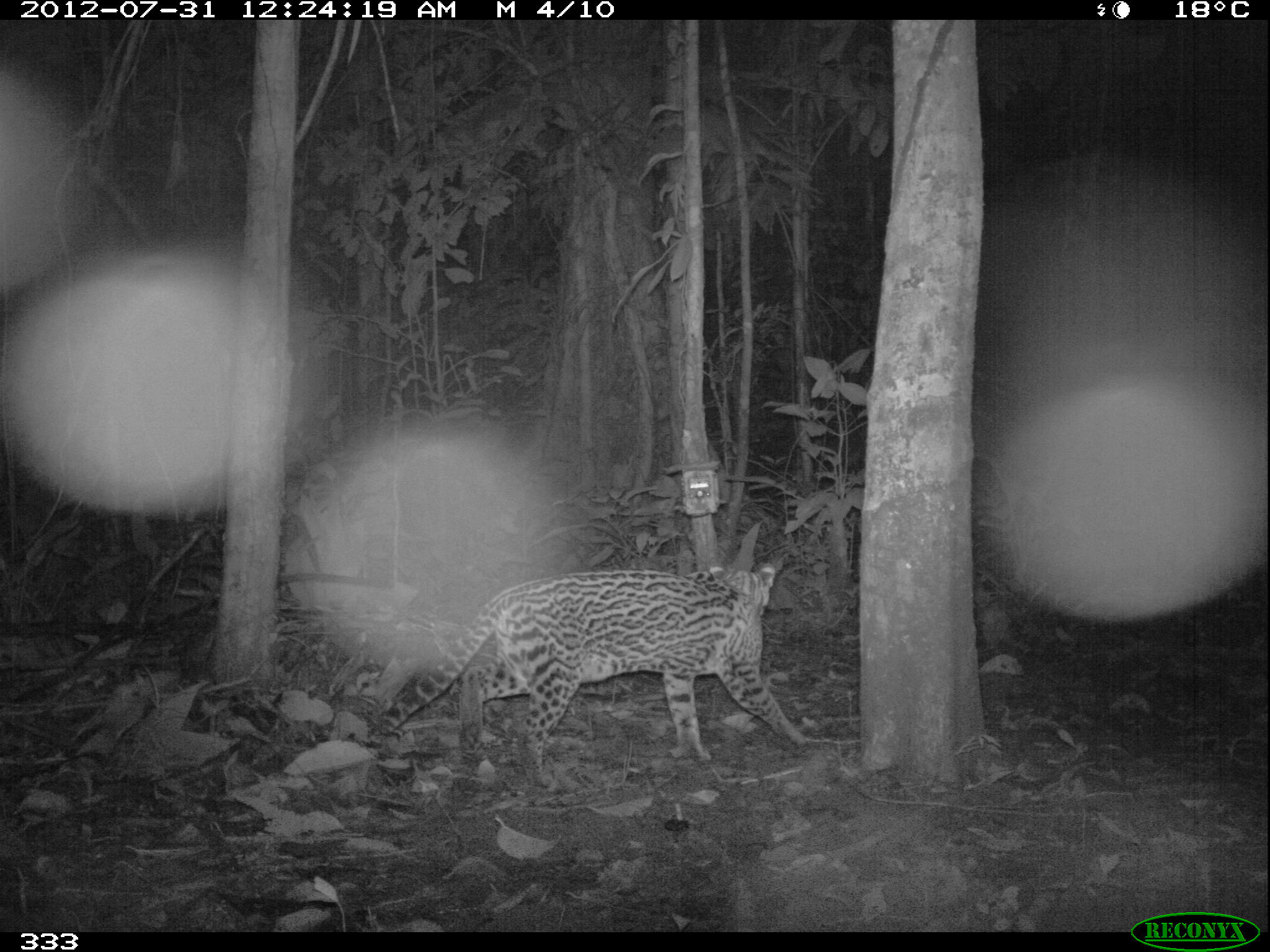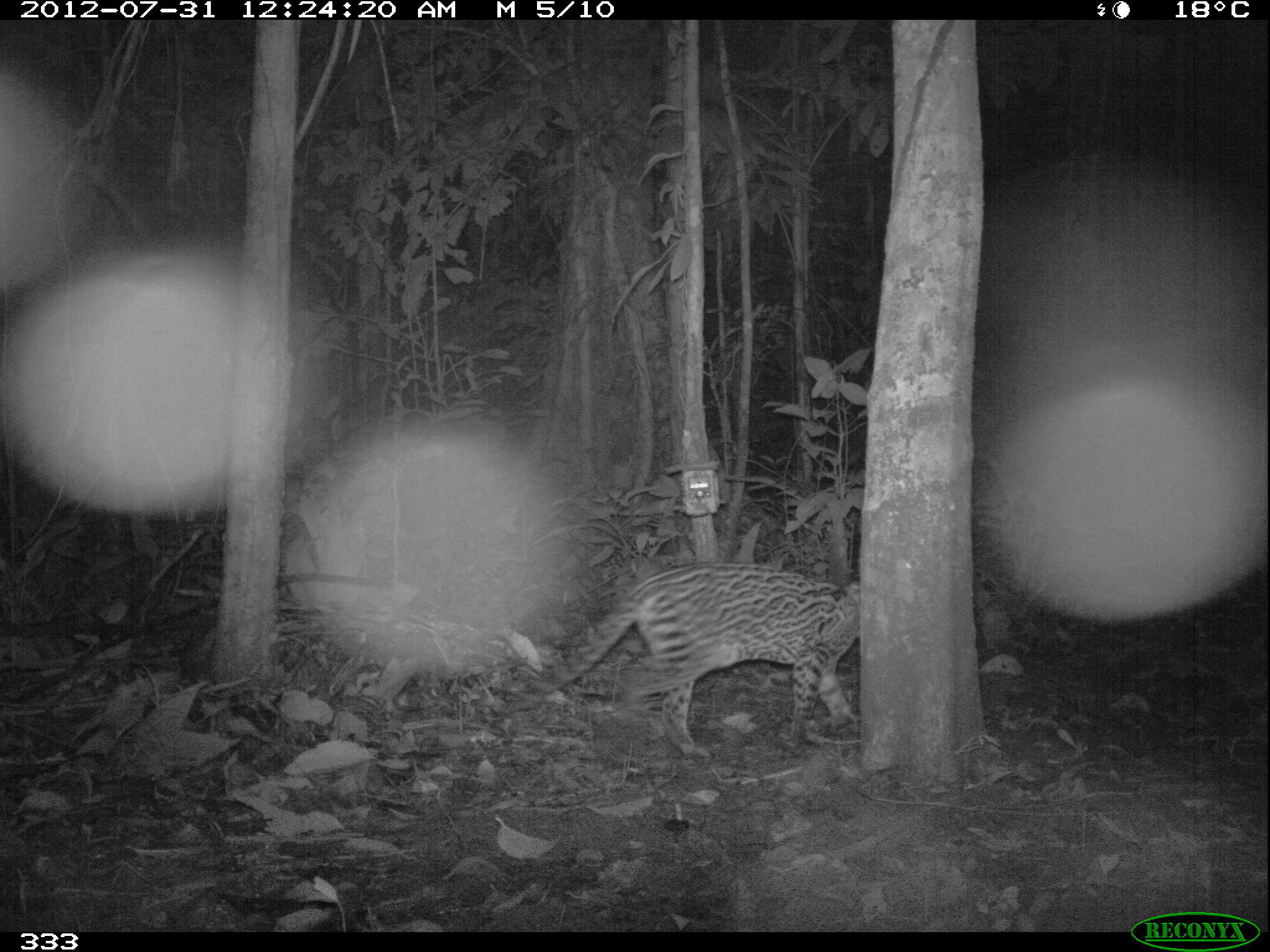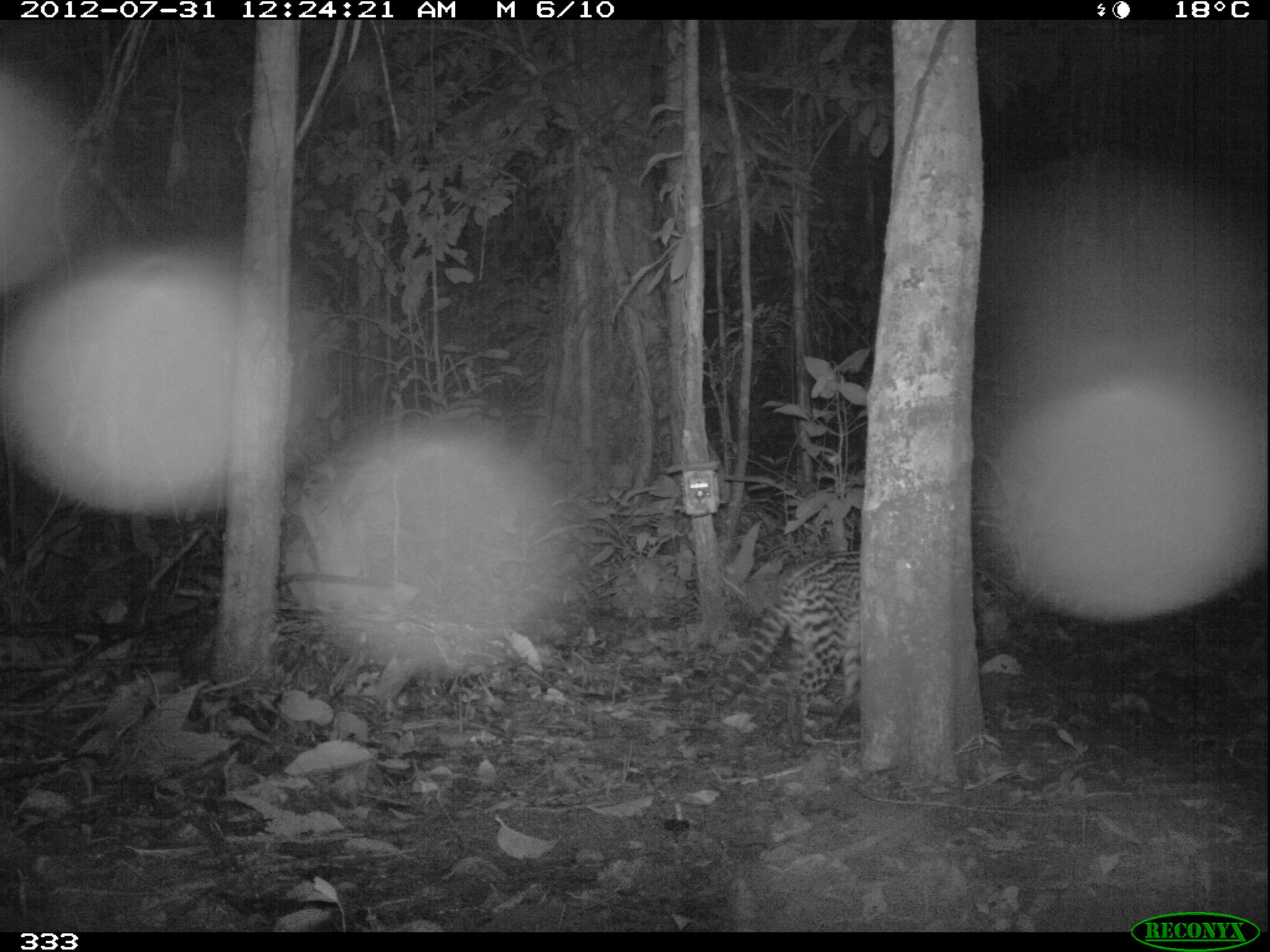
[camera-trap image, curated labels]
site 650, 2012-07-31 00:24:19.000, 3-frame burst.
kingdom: Animalia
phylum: Chordata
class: Mammalia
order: Carnivora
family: Felidae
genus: Leopardus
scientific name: Leopardus pardalis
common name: ocelot